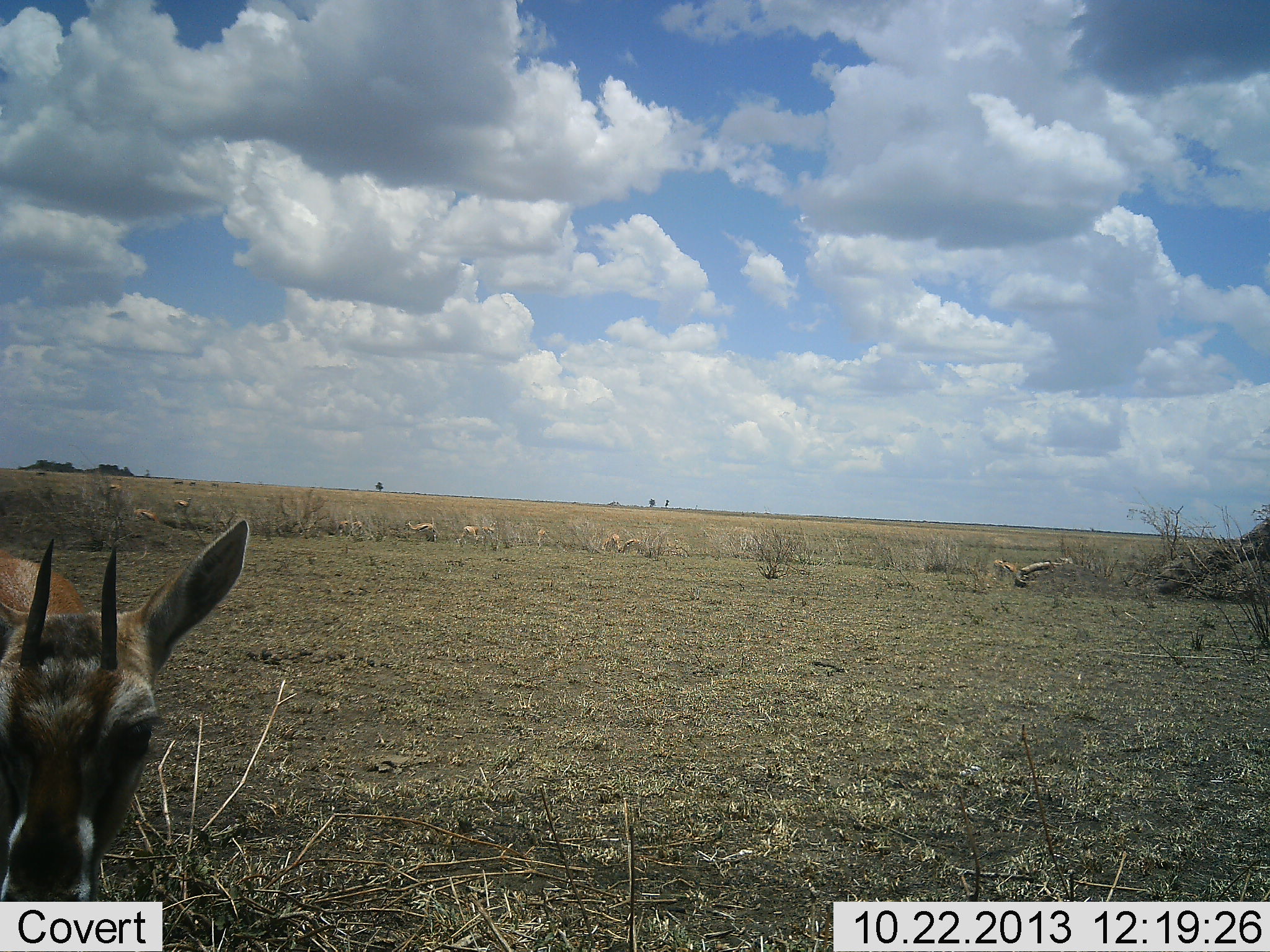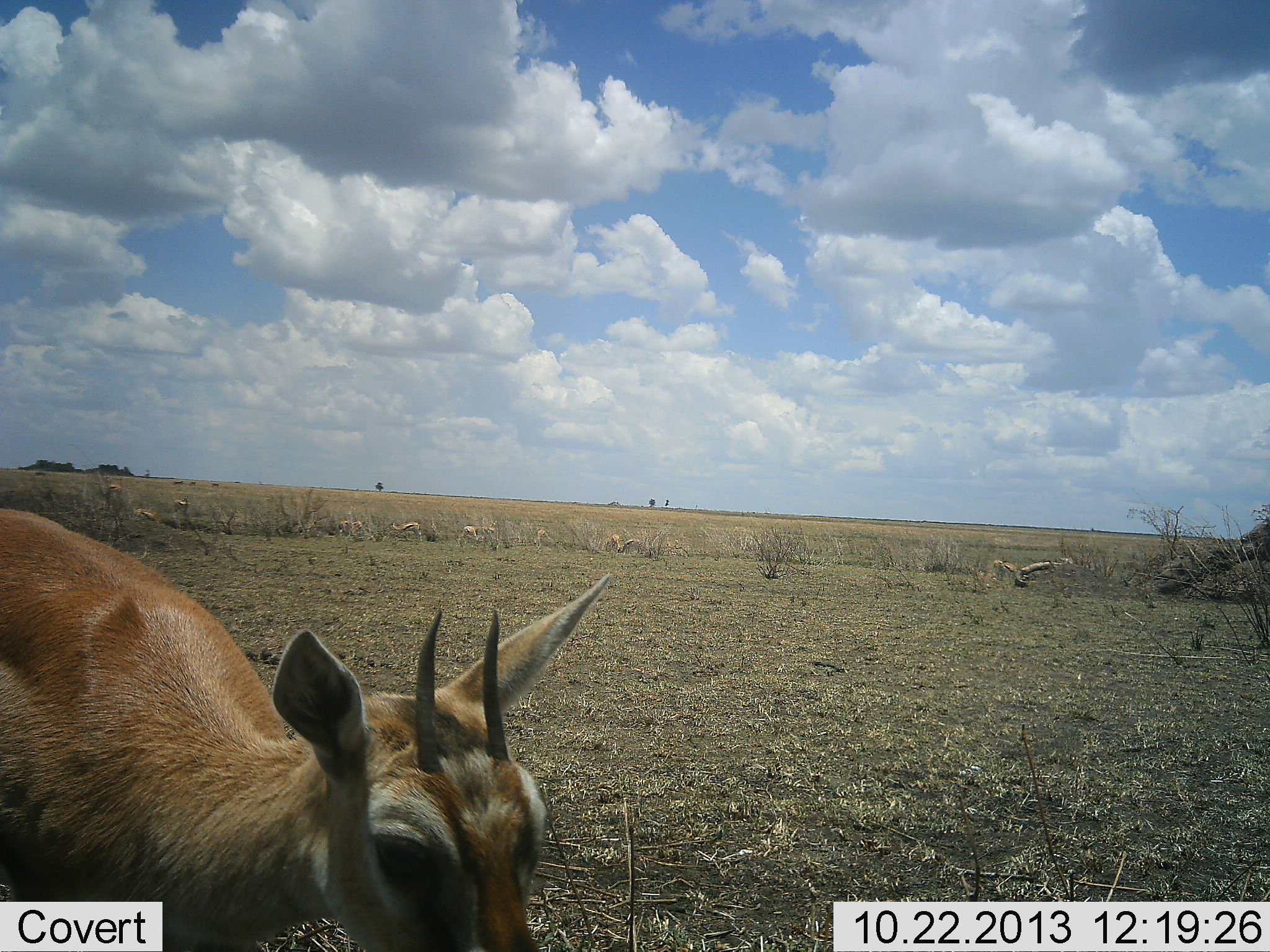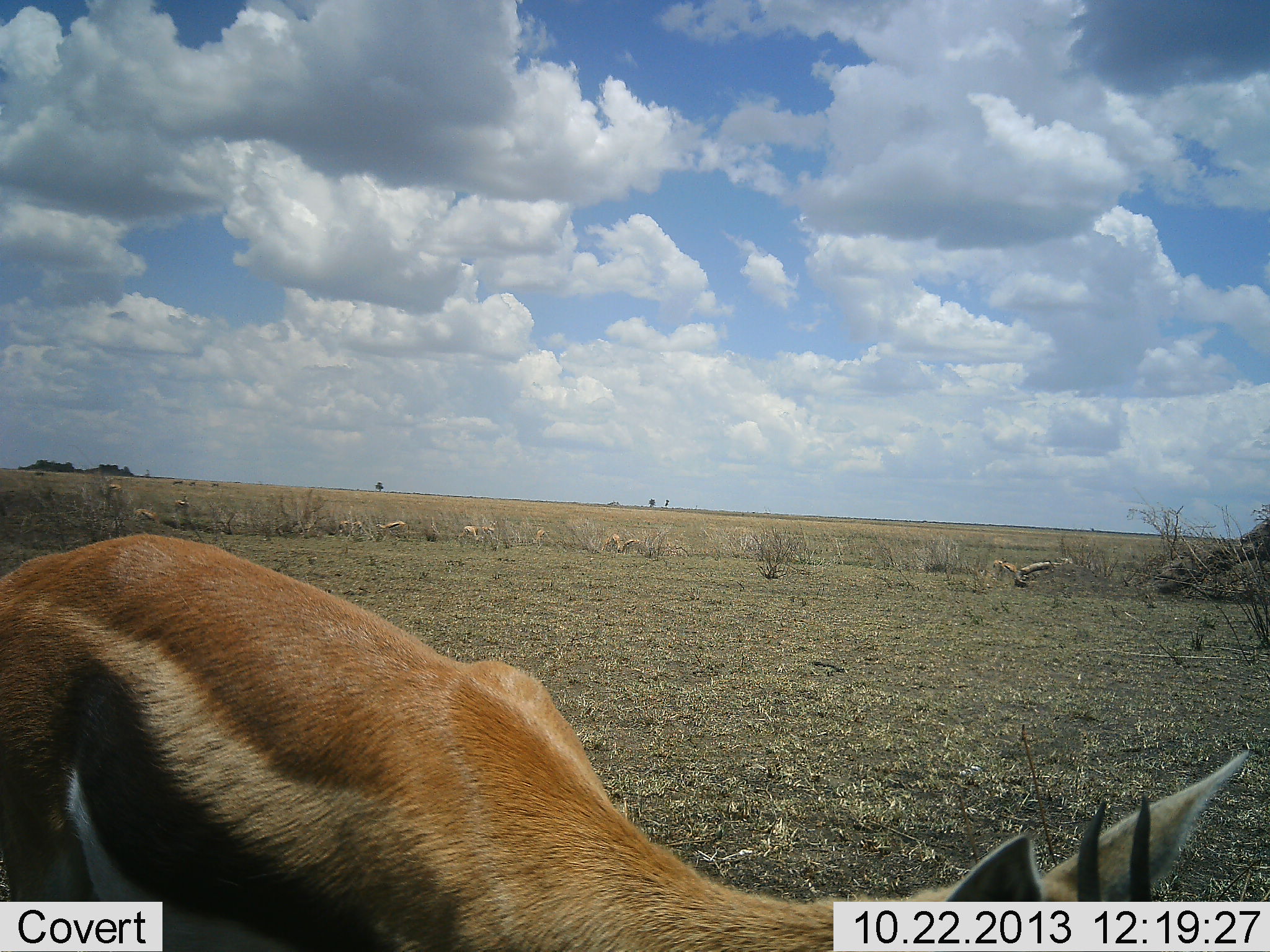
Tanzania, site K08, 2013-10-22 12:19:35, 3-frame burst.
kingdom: Animalia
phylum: Chordata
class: Mammalia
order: Artiodactyla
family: Bovidae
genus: Eudorcas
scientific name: Eudorcas thomsonii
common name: thomson's gazelle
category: gazellethomsons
Gazellethomsons (thomson's gazelle) (Eudorcas thomsonii), count 10. Behavior (volunteer vote fractions): standing 21%, resting 0%, moving 93%, interacting 0%. Young present (vote fraction): 0%. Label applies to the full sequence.